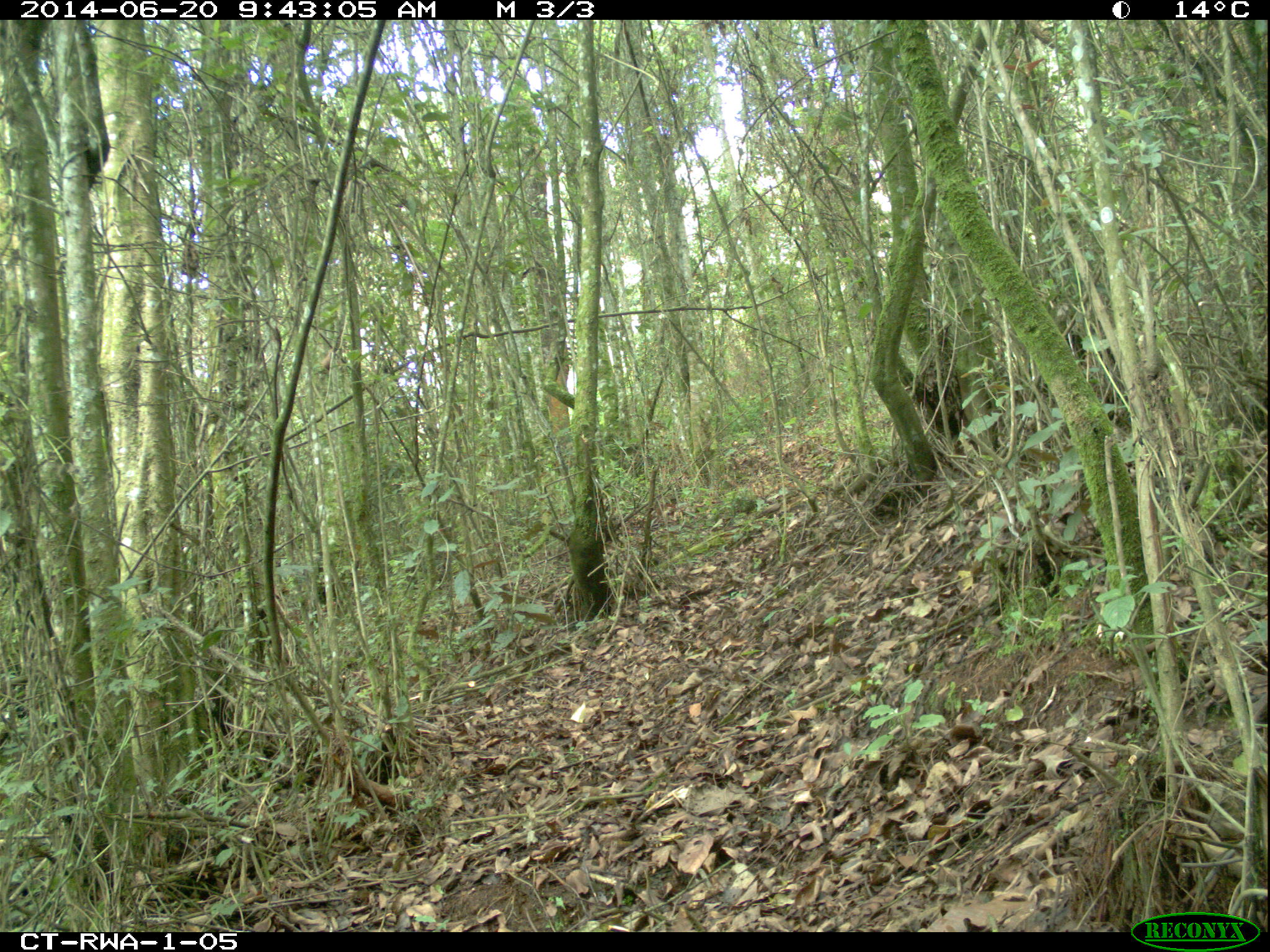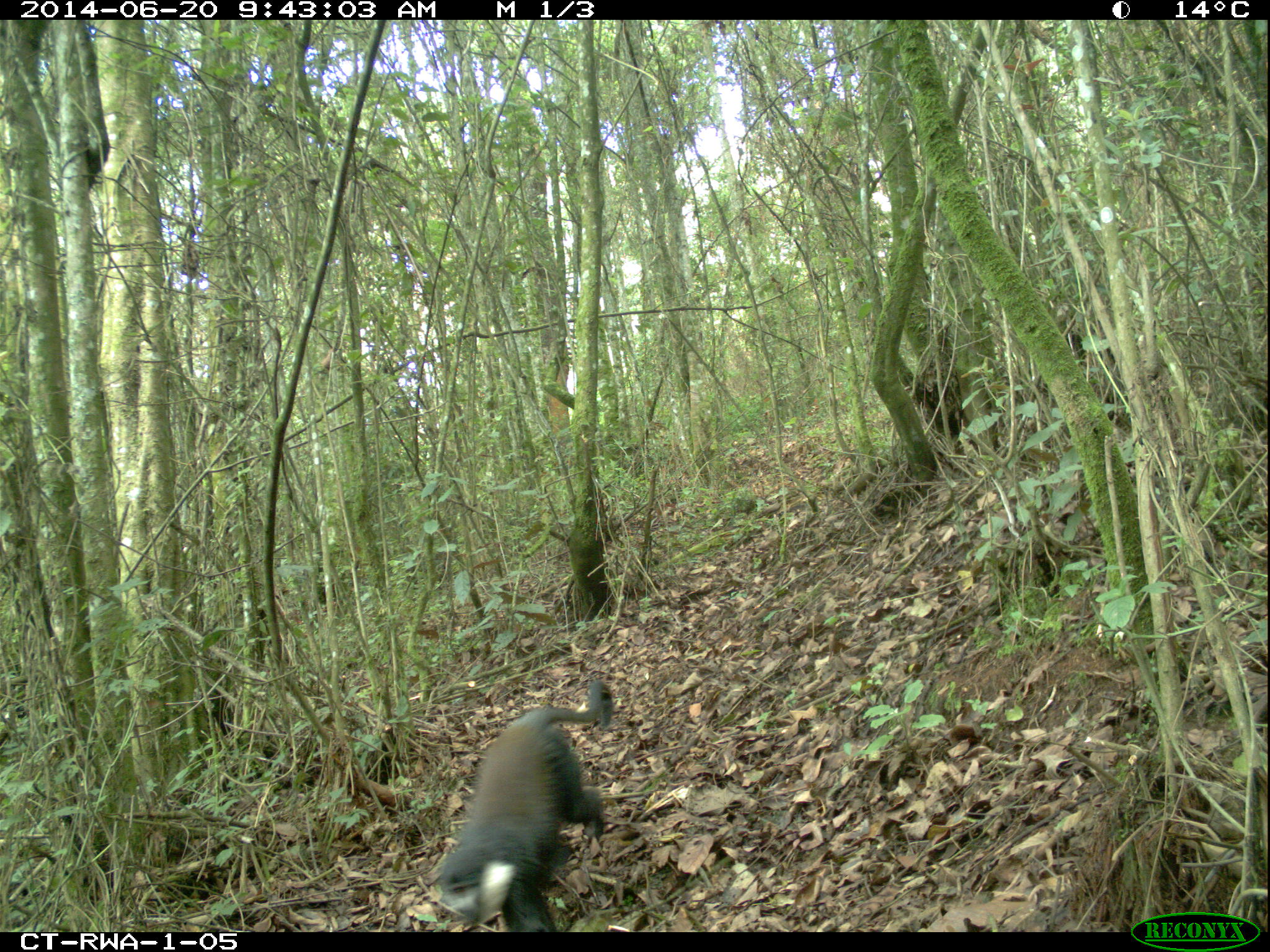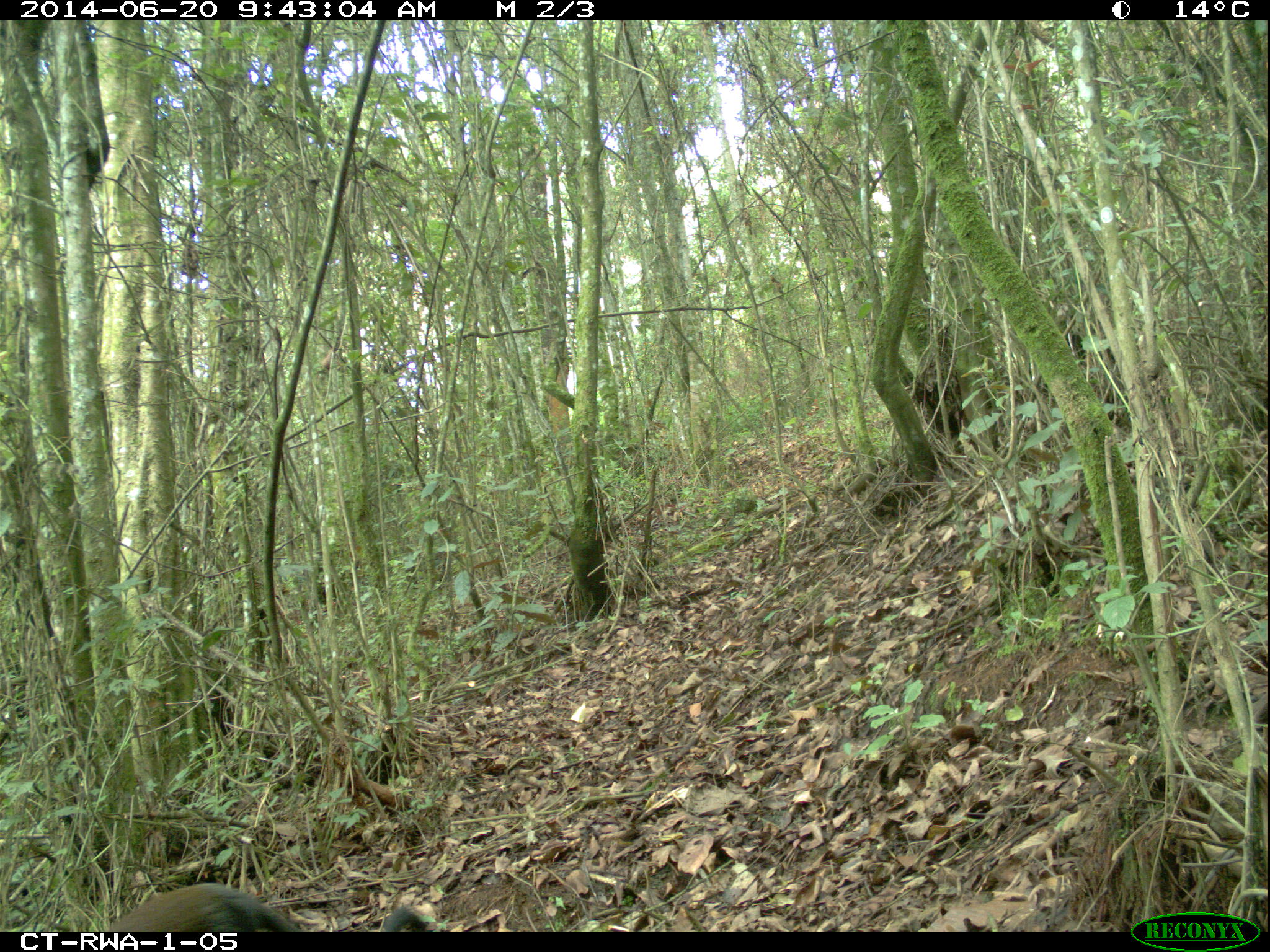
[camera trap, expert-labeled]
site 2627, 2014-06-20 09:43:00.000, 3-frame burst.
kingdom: Animalia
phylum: Chordata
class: Mammalia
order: Primates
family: Cercopithecidae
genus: Allochrocebus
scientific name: Allochrocebus lhoesti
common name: l'hoest's monkey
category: cercopithecus lhoesti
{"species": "cercopithecus lhoesti (l'hoest's monkey) (Allochrocebus lhoesti)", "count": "1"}